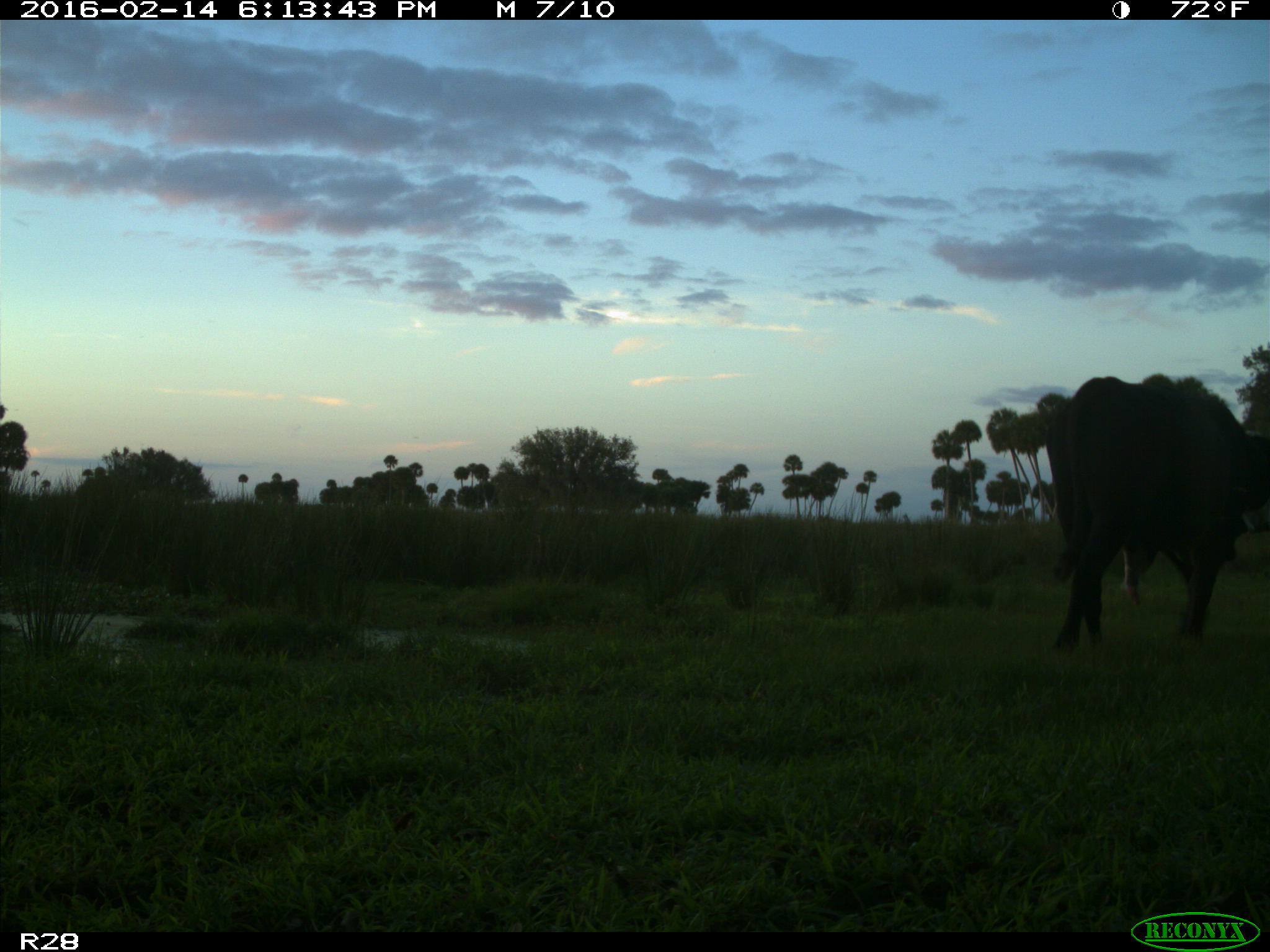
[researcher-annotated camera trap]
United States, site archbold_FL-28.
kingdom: Animalia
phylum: Chordata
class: Mammalia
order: Artiodactyla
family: Bovidae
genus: Bos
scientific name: Bos taurus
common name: domestic cow